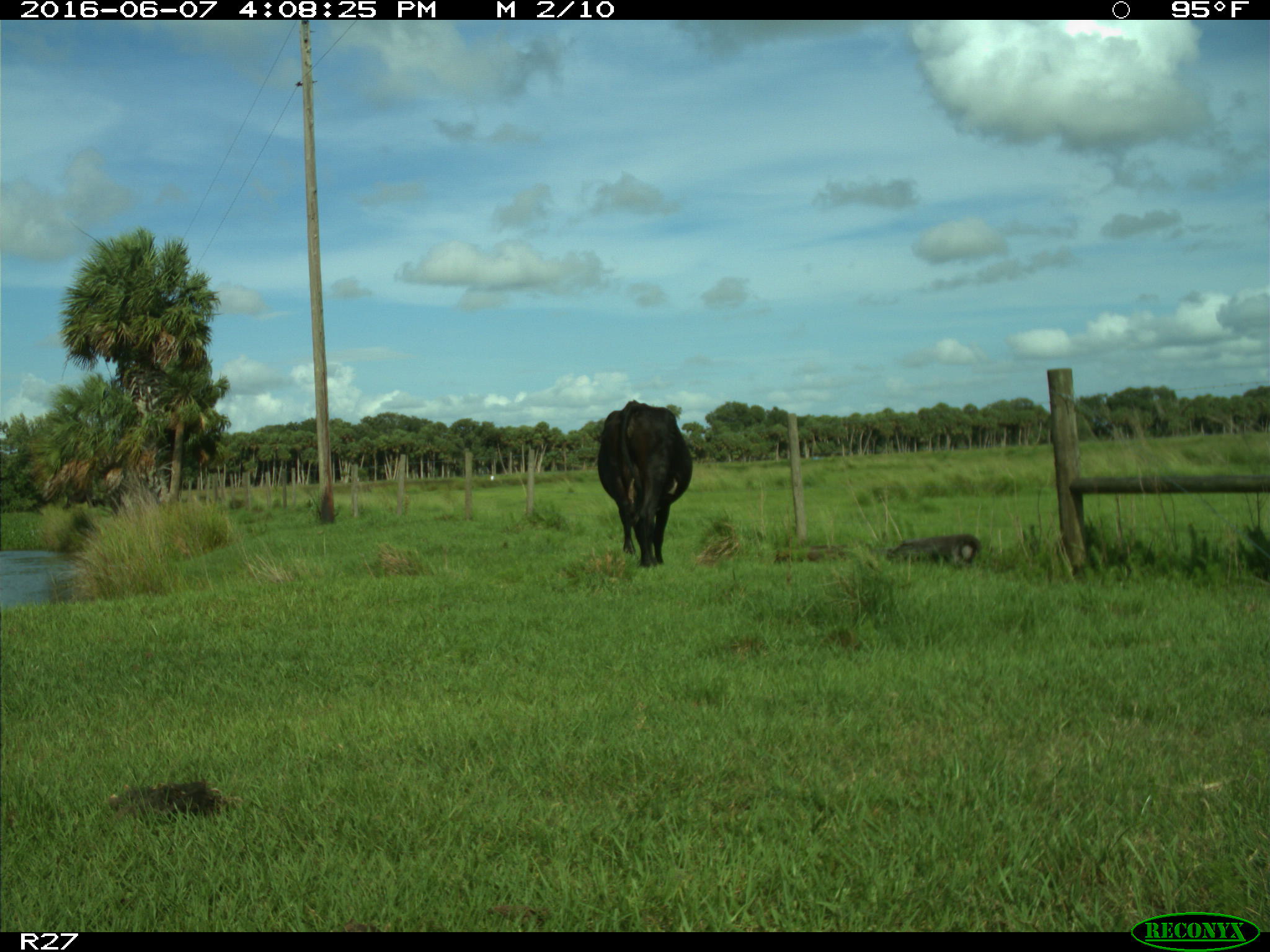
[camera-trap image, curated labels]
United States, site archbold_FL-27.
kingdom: Animalia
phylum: Chordata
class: Mammalia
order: Artiodactyla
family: Bovidae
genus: Bos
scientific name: Bos taurus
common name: domestic cow